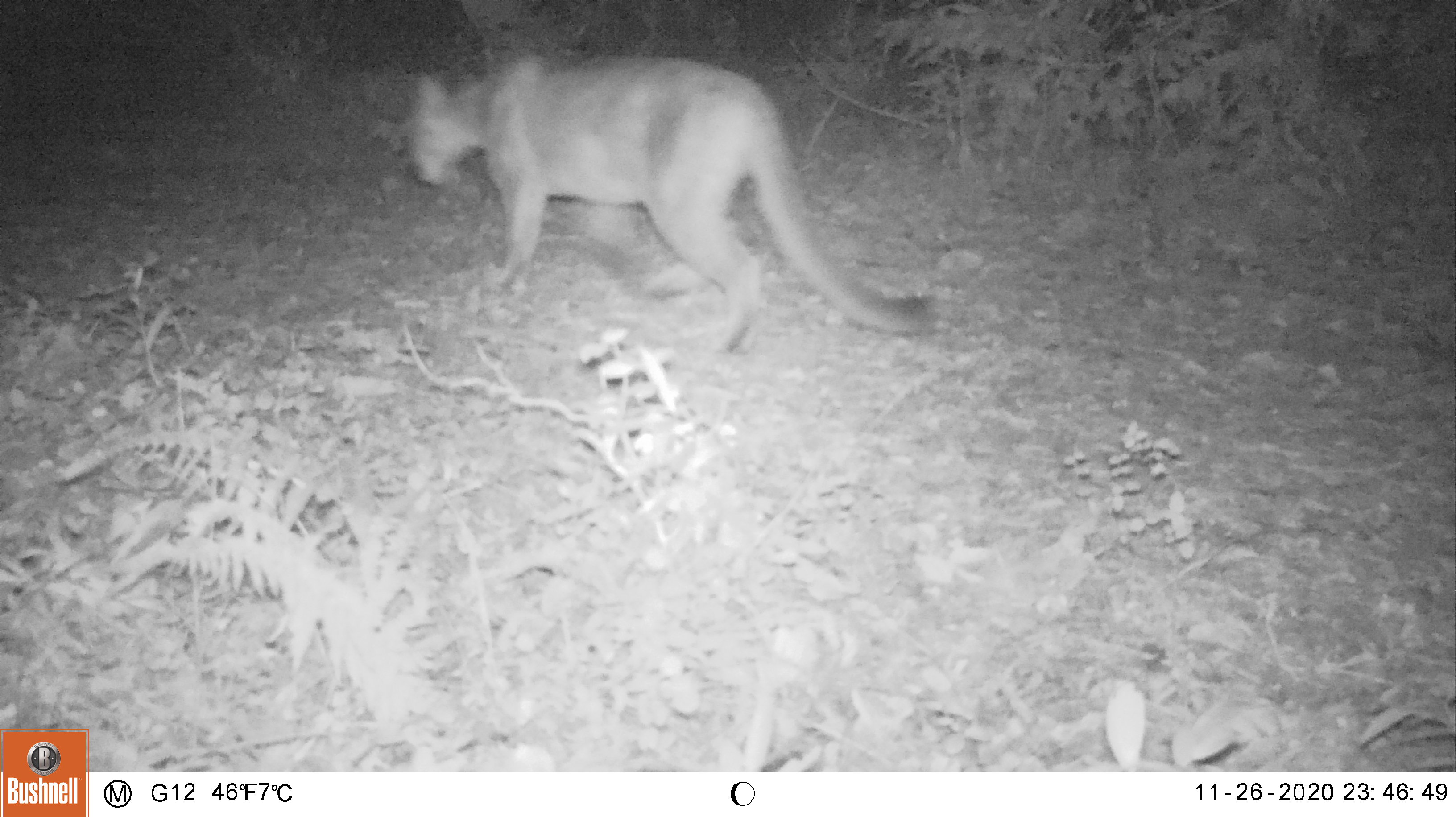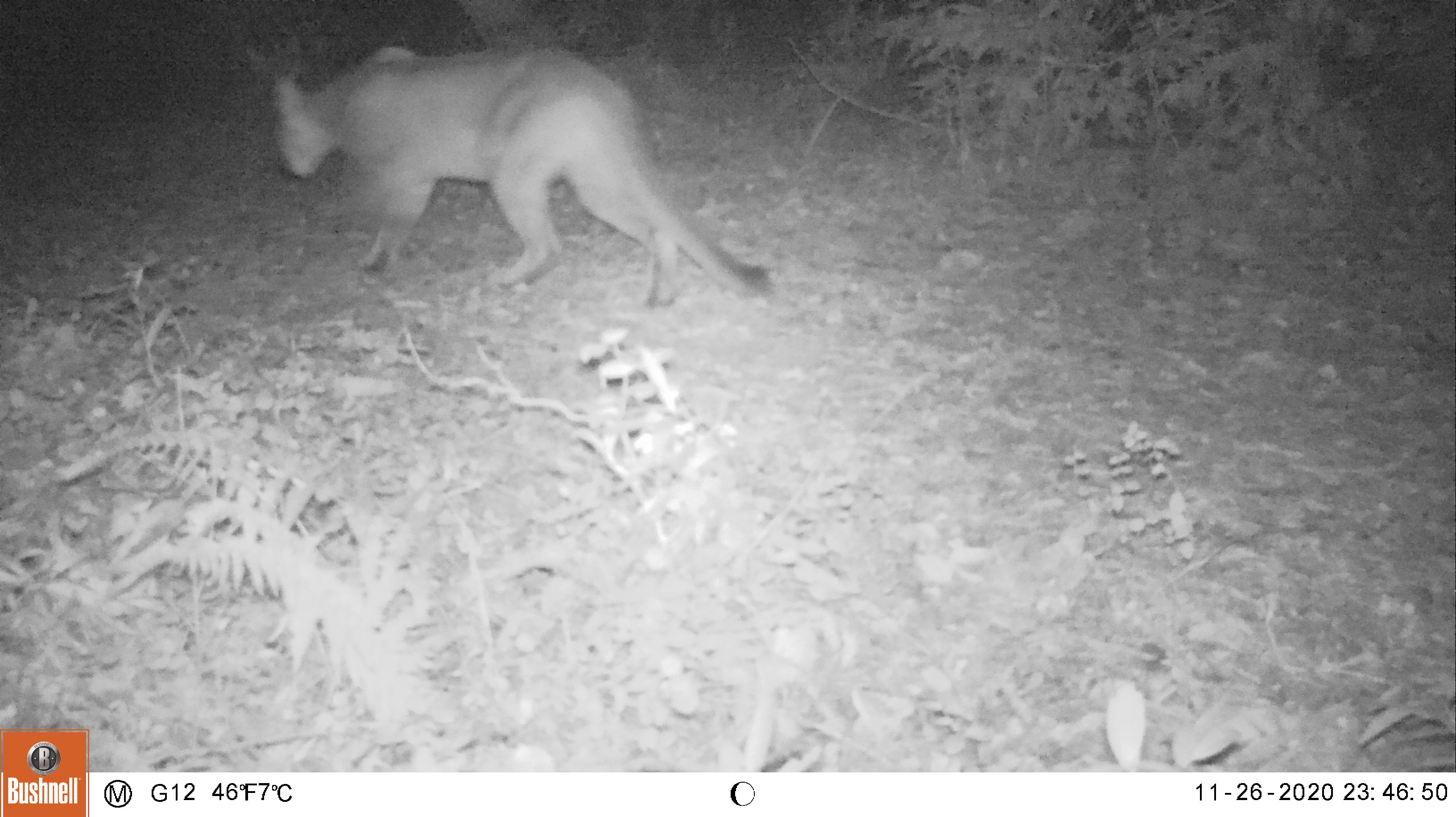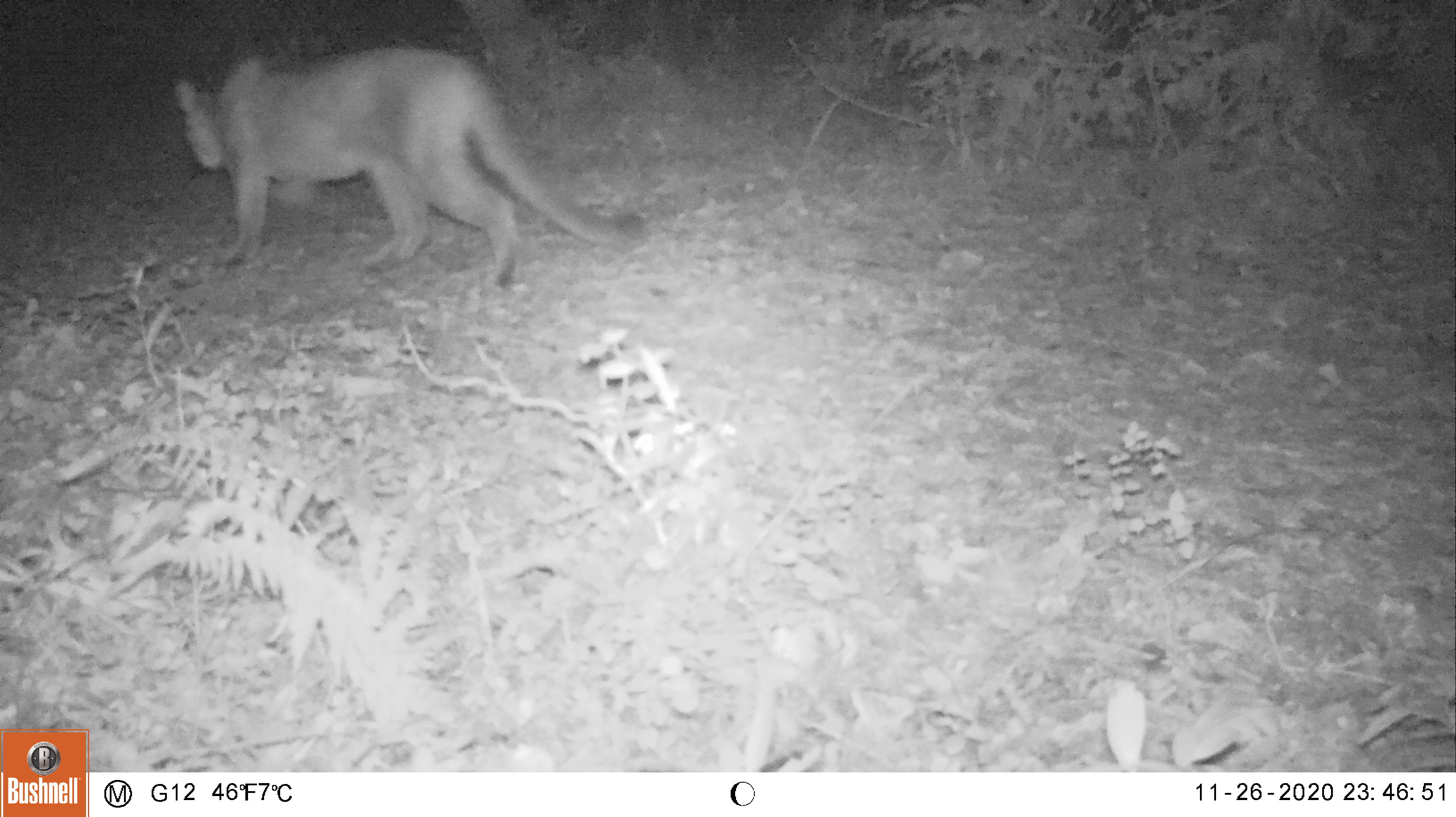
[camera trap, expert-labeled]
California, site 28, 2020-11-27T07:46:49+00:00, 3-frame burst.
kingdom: Animalia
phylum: Chordata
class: Mammalia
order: Carnivora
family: Felidae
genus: Puma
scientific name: Puma concolor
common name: puma